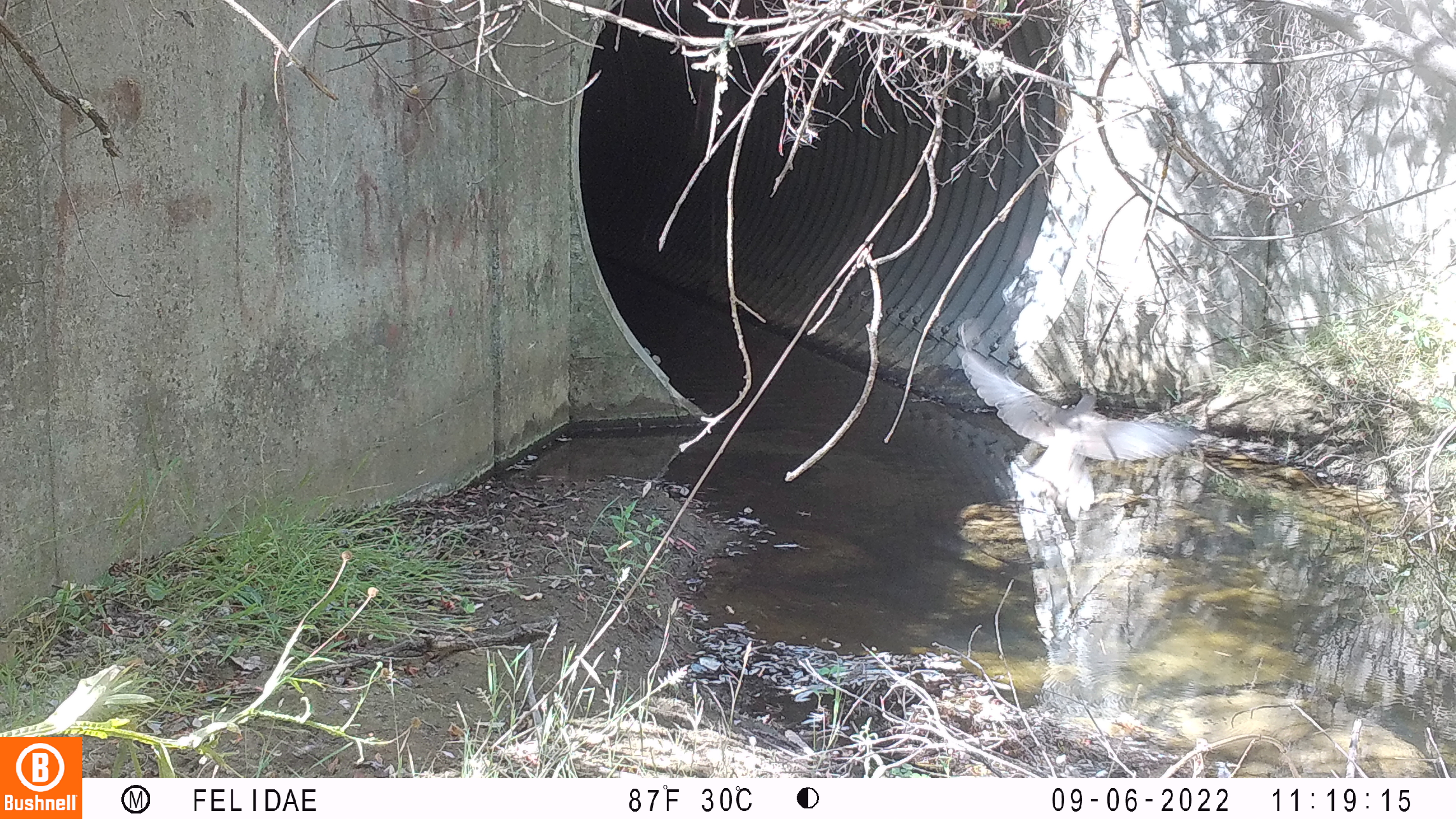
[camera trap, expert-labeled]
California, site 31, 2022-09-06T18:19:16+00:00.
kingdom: Animalia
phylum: Chordata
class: Aves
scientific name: Aves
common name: bird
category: unknown bird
Unknown bird (bird) (Aves).